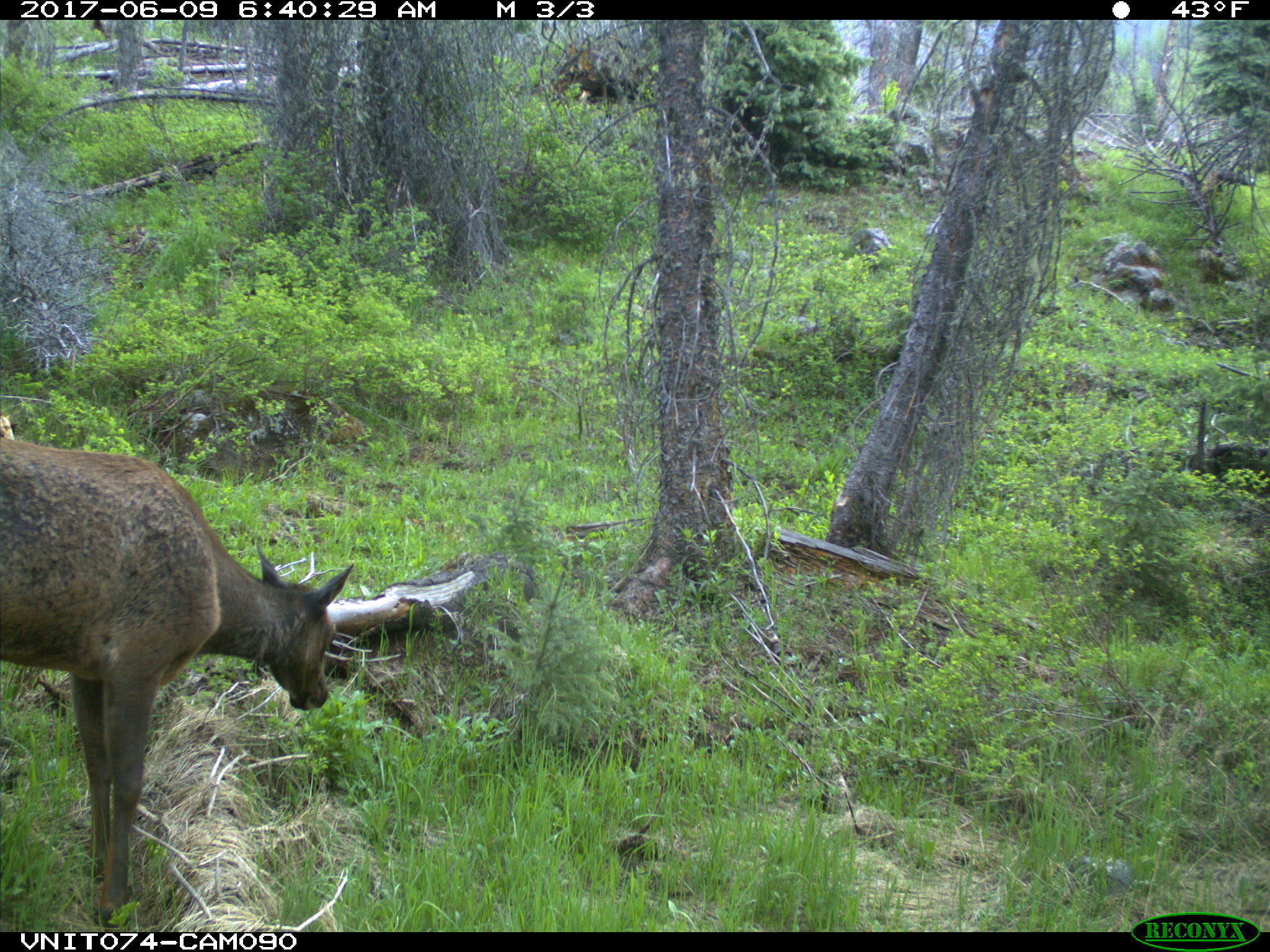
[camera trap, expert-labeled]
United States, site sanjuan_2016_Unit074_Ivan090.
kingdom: Animalia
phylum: Chordata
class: Mammalia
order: Artiodactyla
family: Cervidae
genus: Cervus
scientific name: Cervus elaphus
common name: red deer